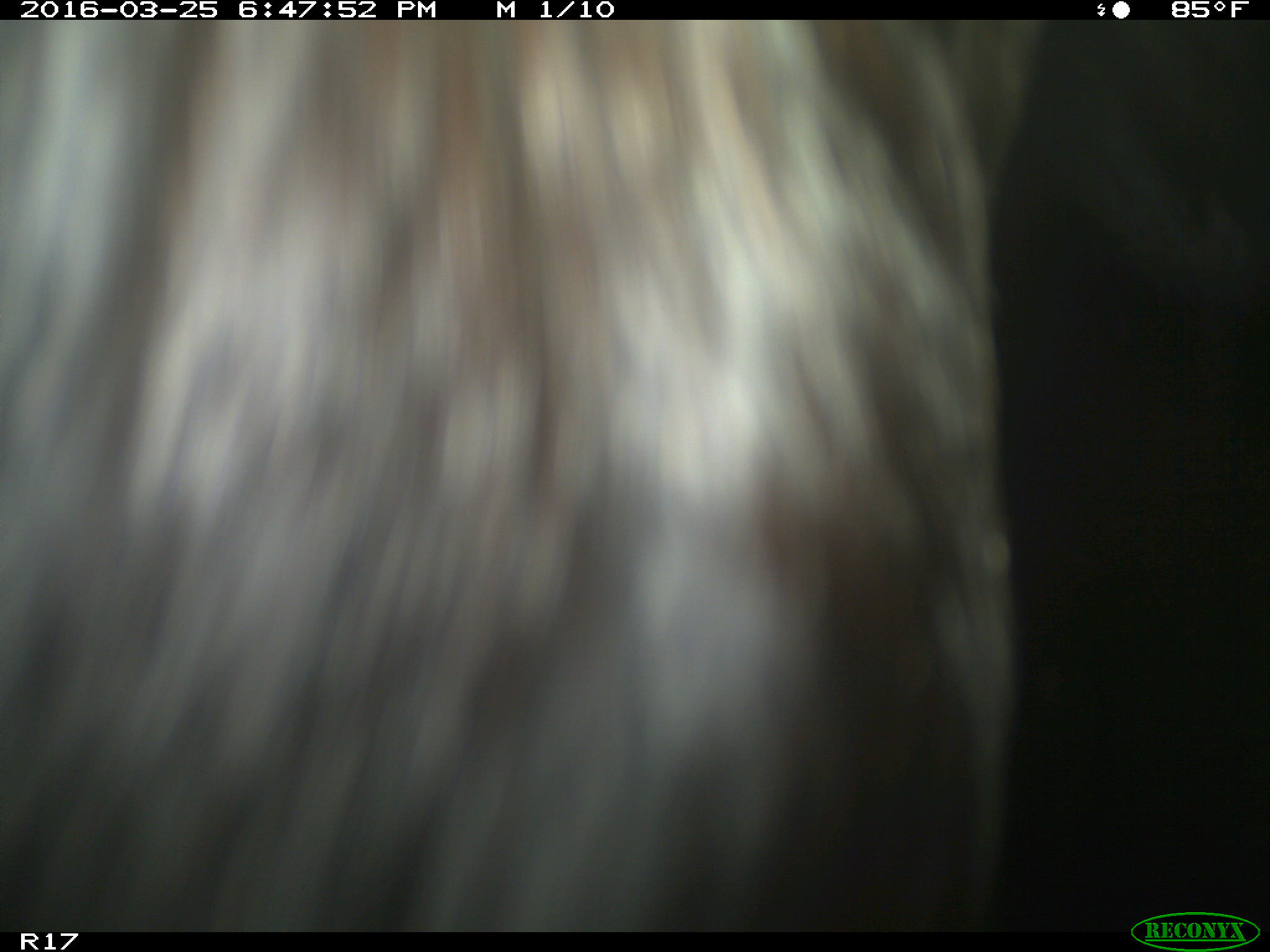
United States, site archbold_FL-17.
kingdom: Animalia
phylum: Chordata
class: Mammalia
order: Artiodactyla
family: Bovidae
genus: Bos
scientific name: Bos taurus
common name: domestic cow